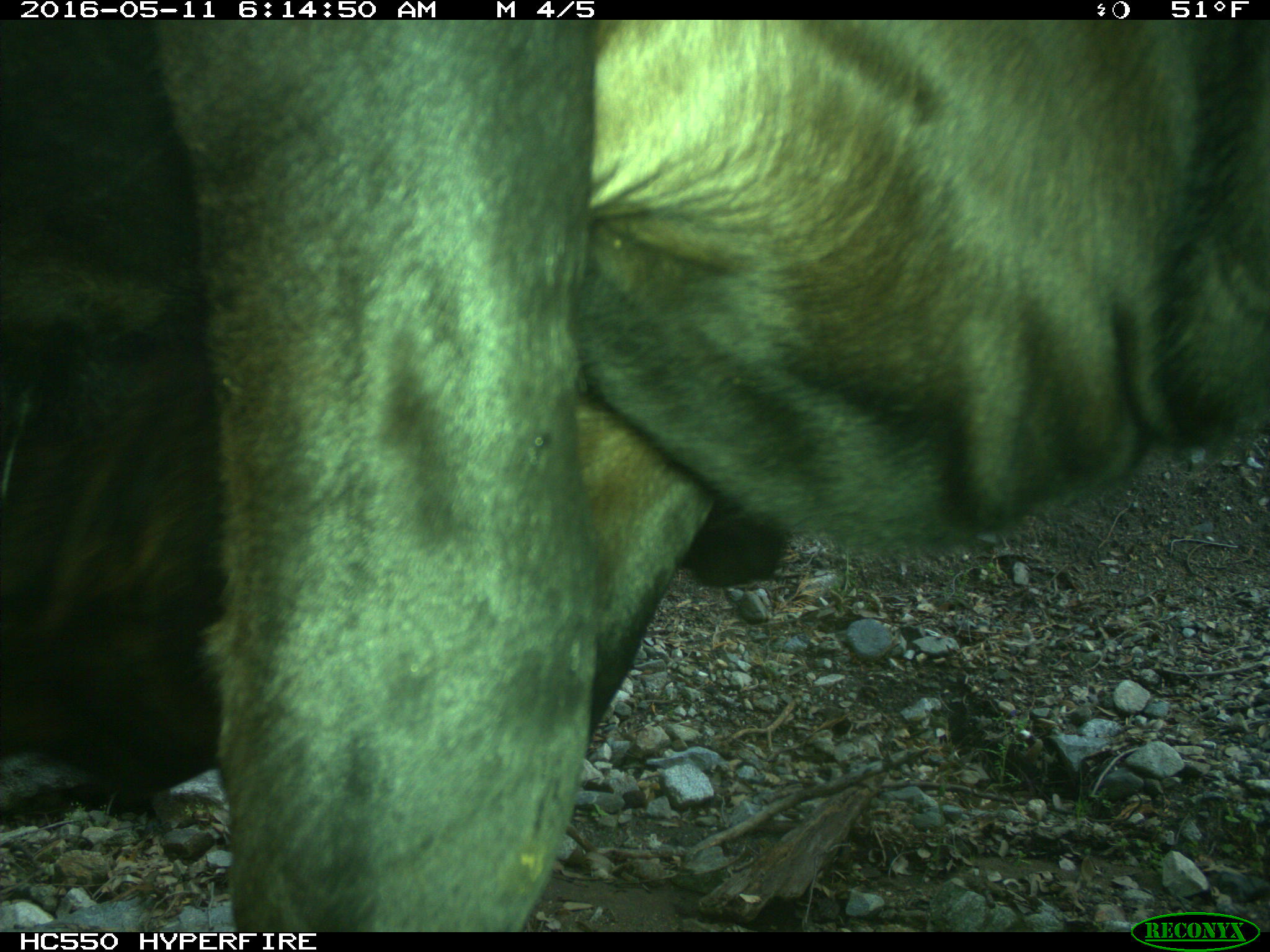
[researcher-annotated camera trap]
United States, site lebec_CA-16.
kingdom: Animalia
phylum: Chordata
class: Mammalia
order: Artiodactyla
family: Bovidae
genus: Bos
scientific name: Bos taurus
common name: domestic cow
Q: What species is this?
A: Bos taurus (domestic cow).